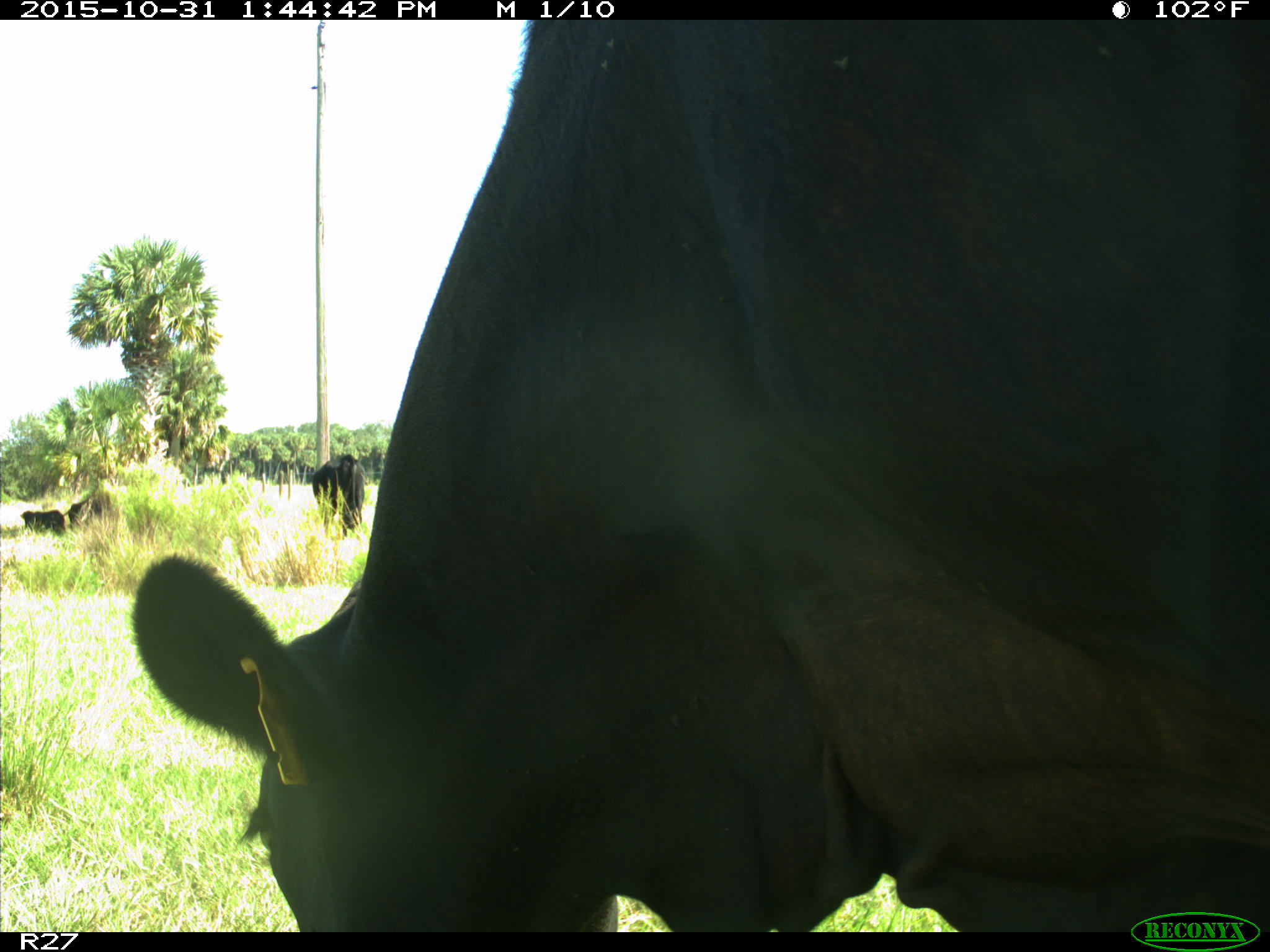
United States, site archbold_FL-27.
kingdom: Animalia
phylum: Chordata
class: Mammalia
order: Artiodactyla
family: Bovidae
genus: Bos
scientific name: Bos taurus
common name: domestic cow